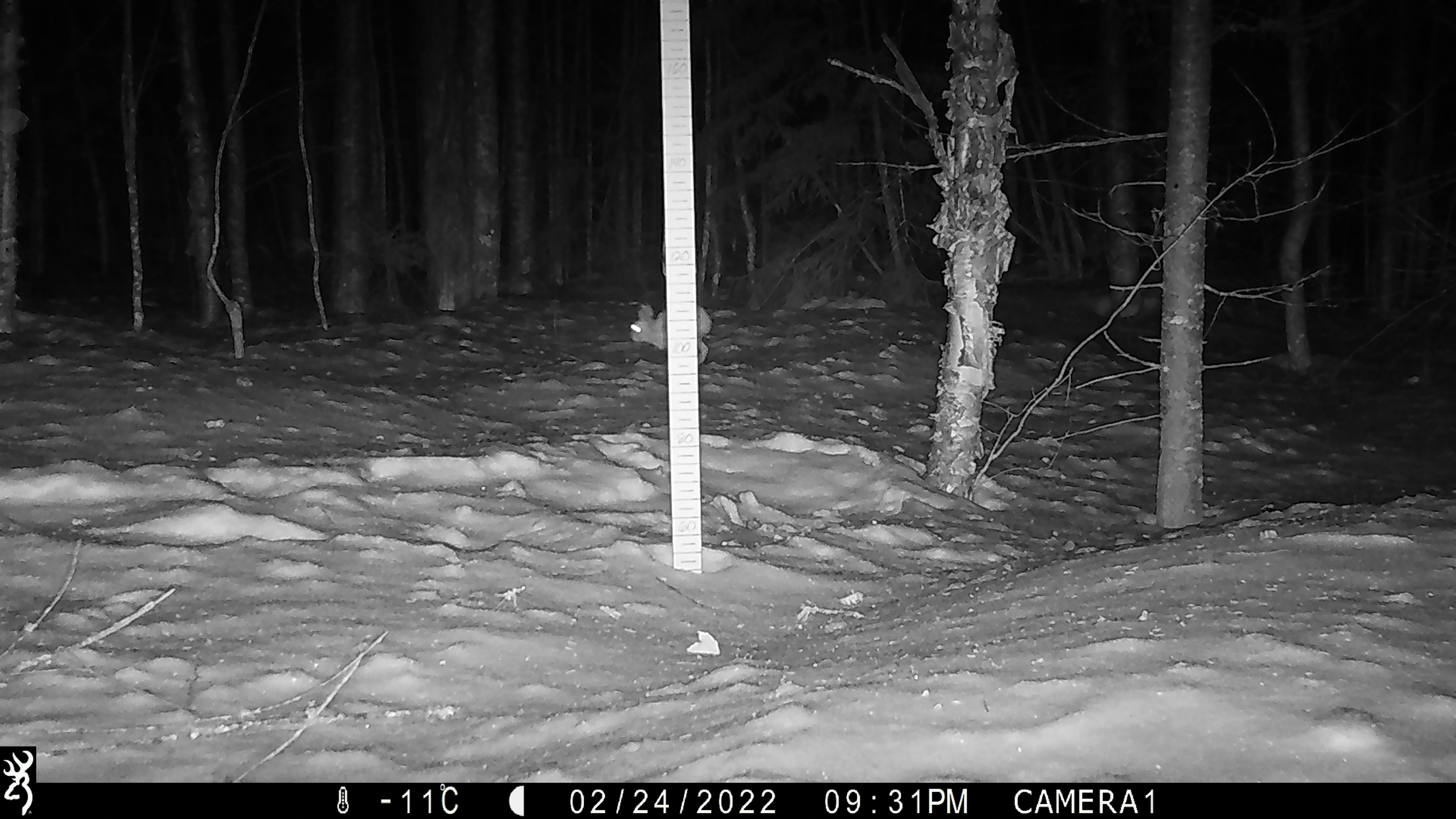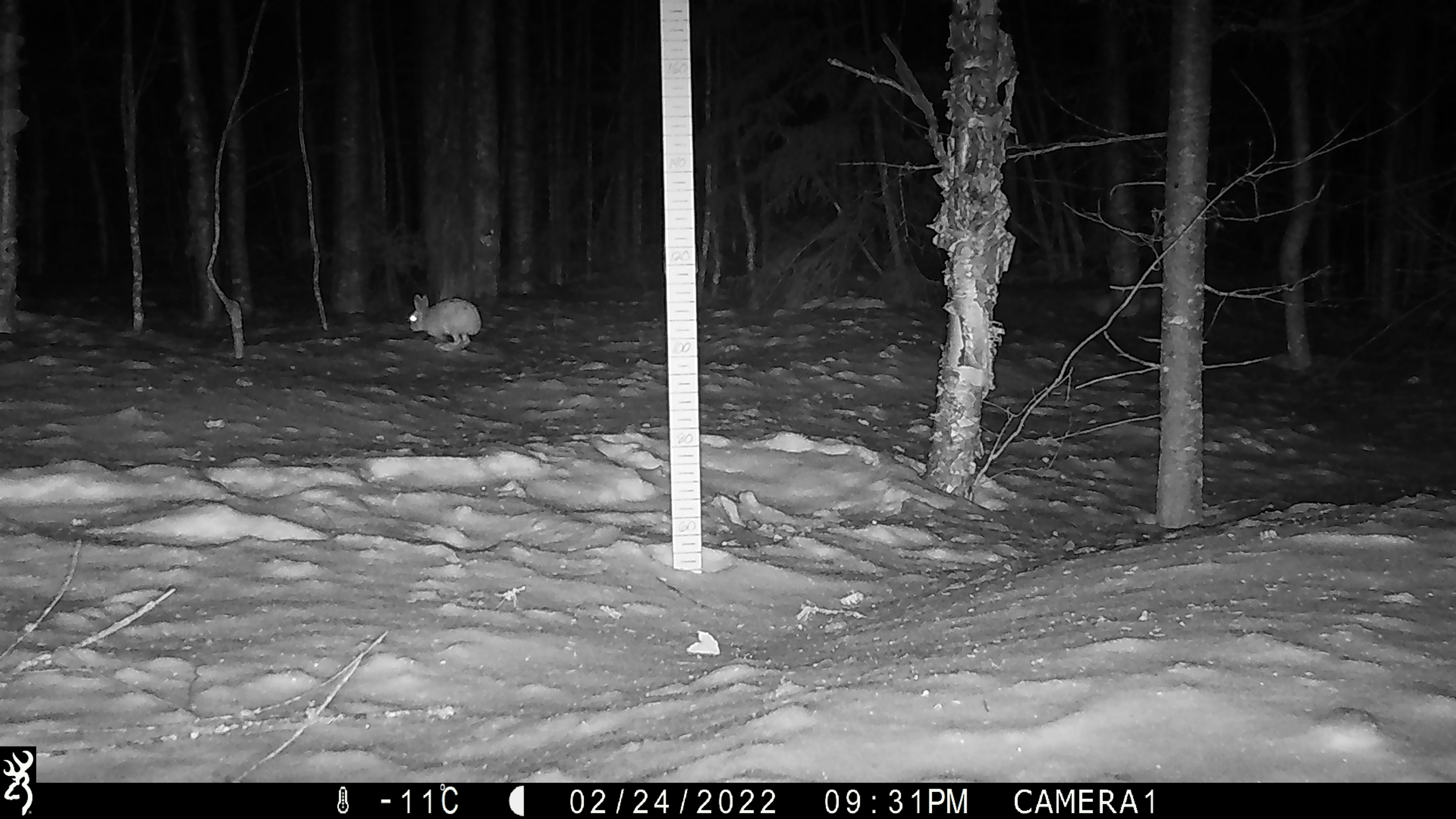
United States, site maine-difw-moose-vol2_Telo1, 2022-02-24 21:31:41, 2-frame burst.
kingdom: Animalia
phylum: Chordata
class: Mammalia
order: Lagomorpha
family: Leporidae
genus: Lepus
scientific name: Lepus americanus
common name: snowshoe hare